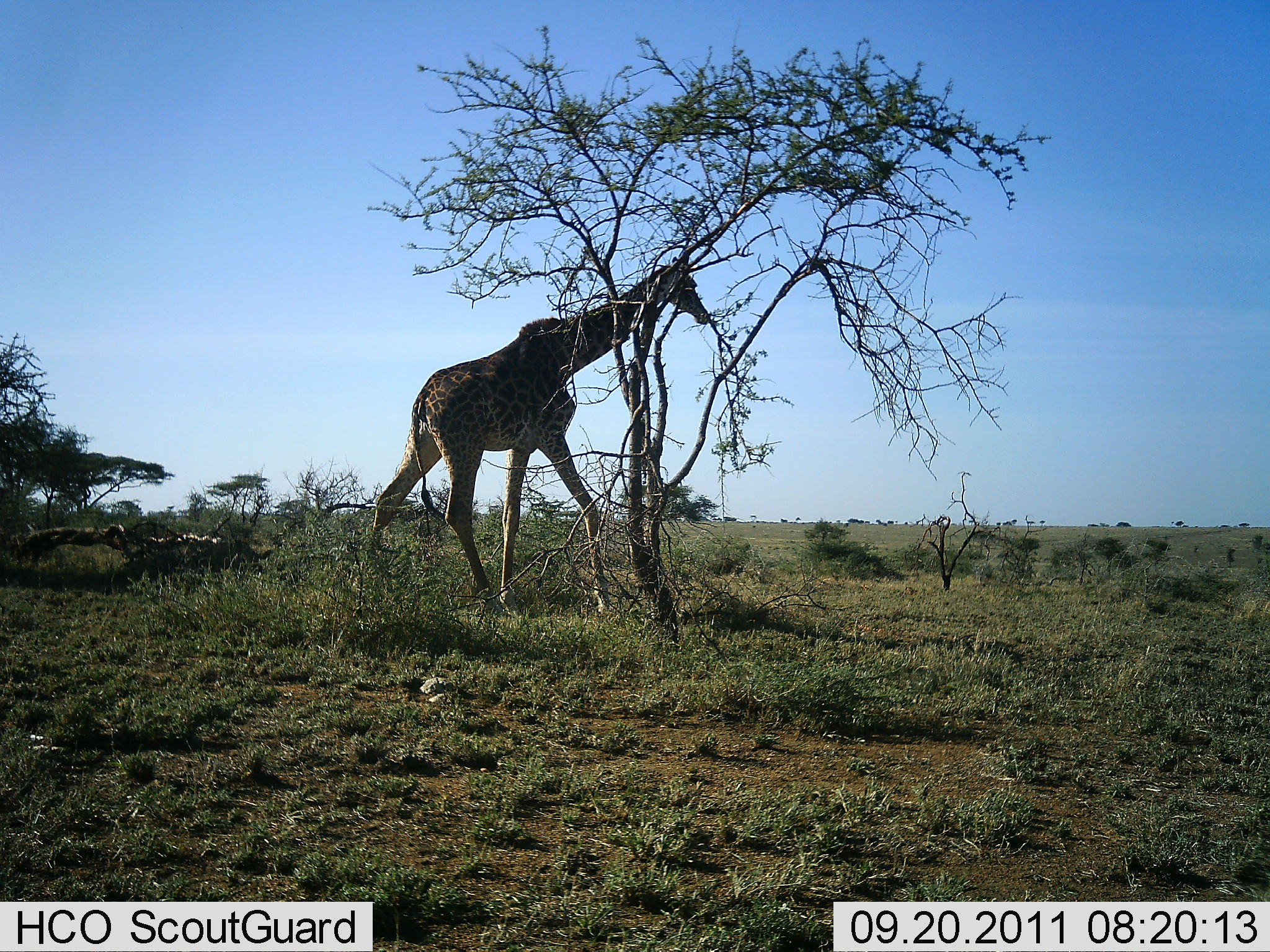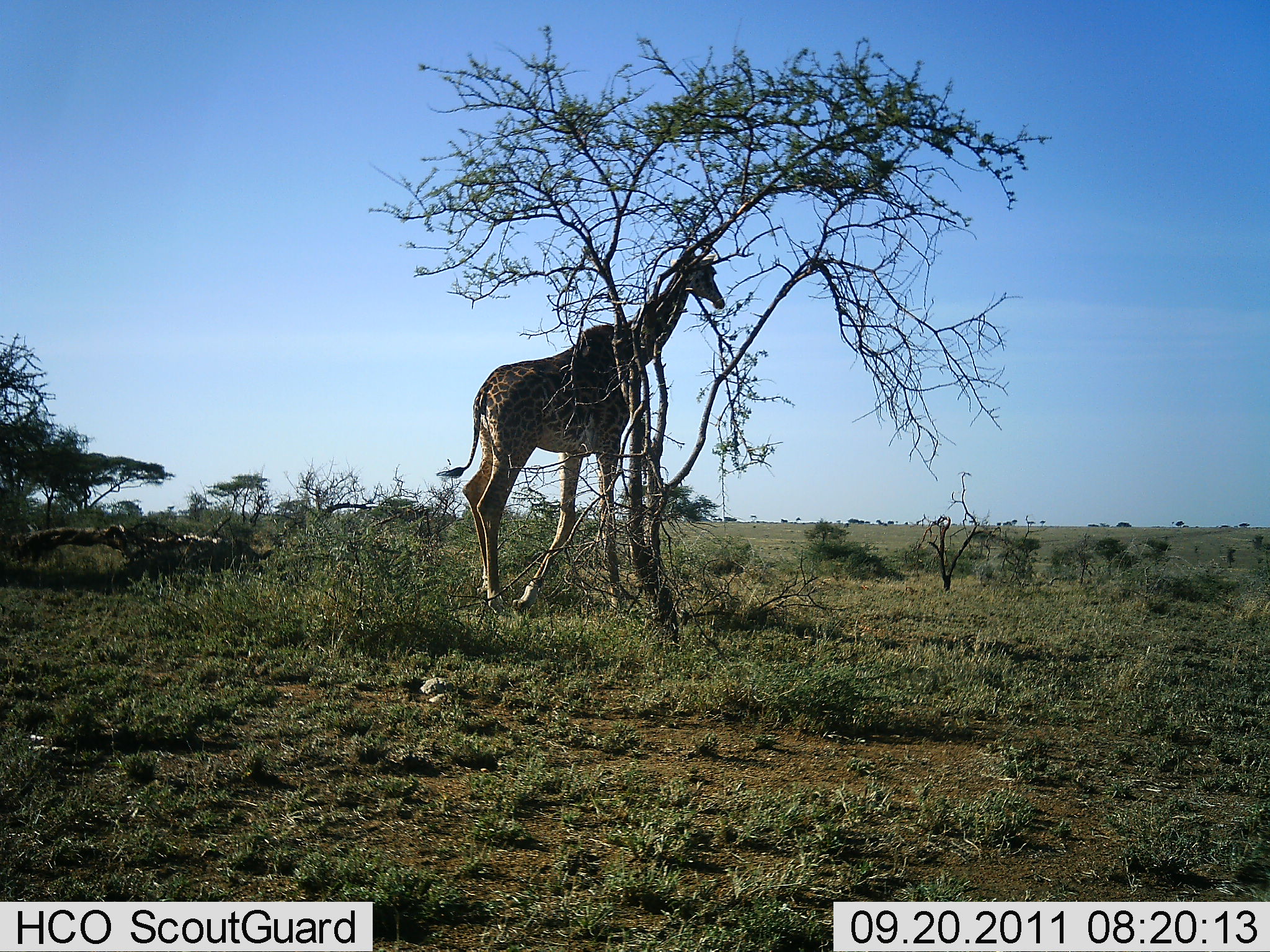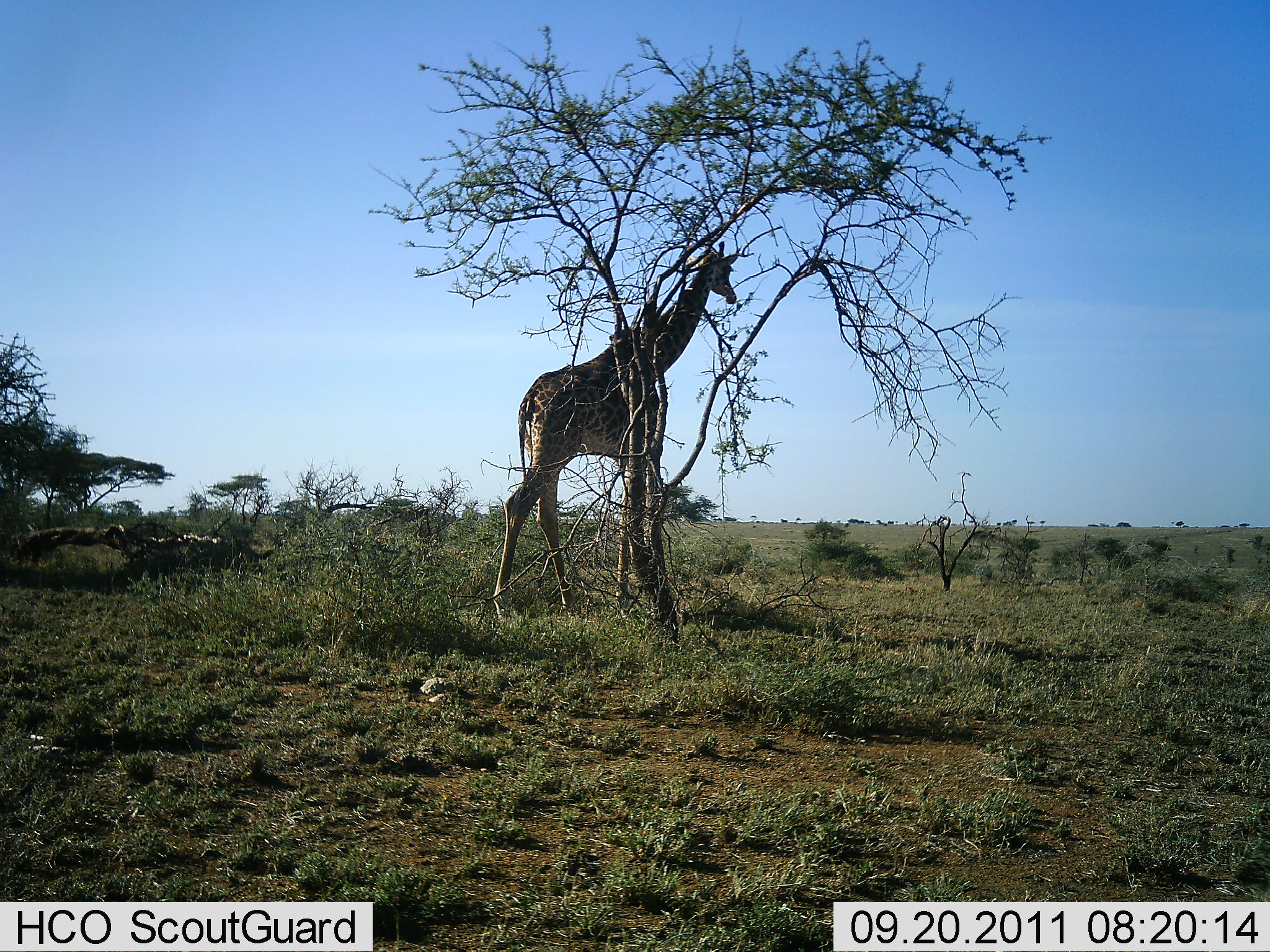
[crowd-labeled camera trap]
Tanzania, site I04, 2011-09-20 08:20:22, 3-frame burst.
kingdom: Animalia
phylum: Chordata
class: Mammalia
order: Artiodactyla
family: Giraffidae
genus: Giraffa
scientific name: Giraffa camelopardalis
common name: giraffe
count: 1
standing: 31%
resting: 0%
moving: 77%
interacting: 0%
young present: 0%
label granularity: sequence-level